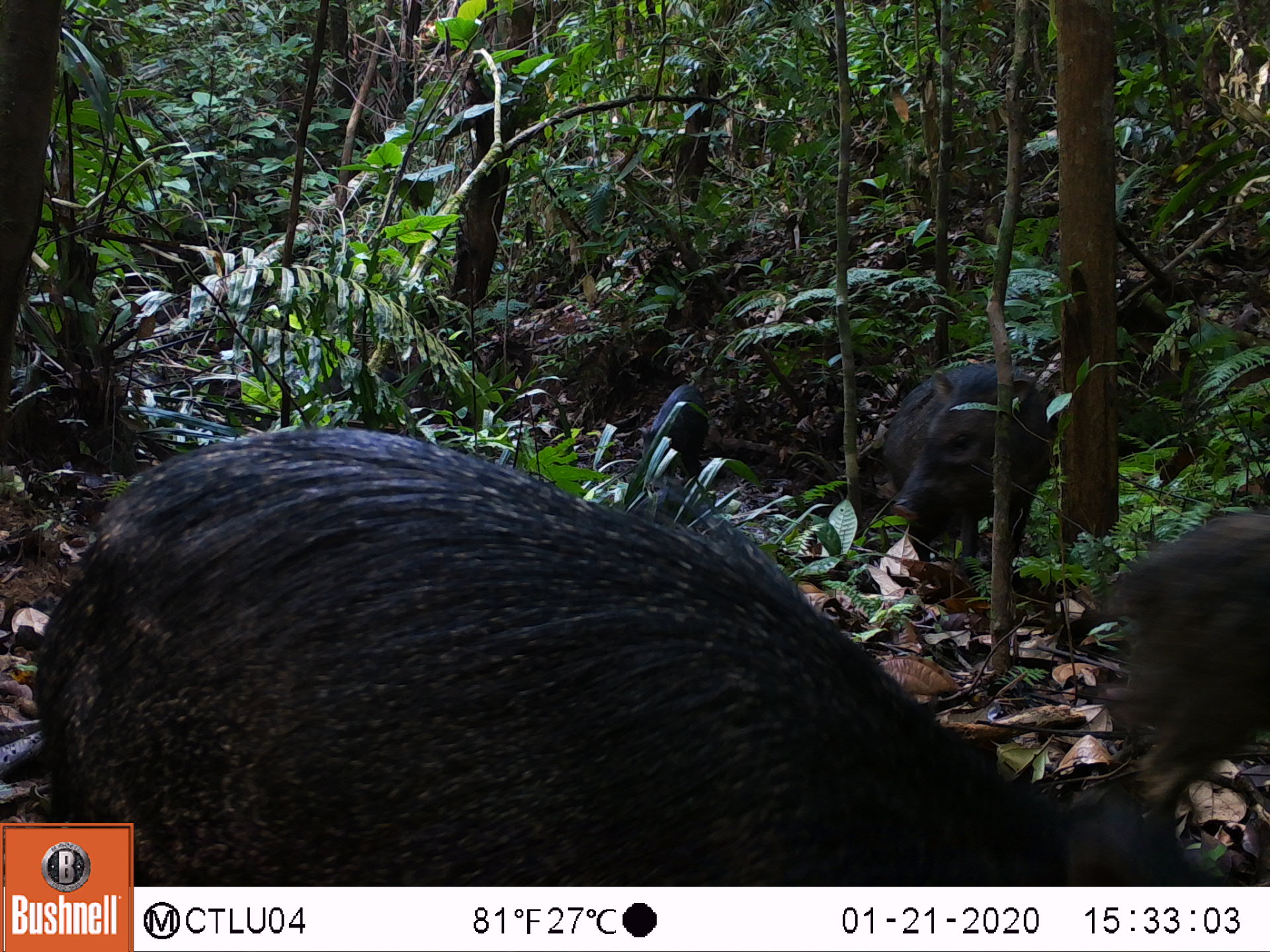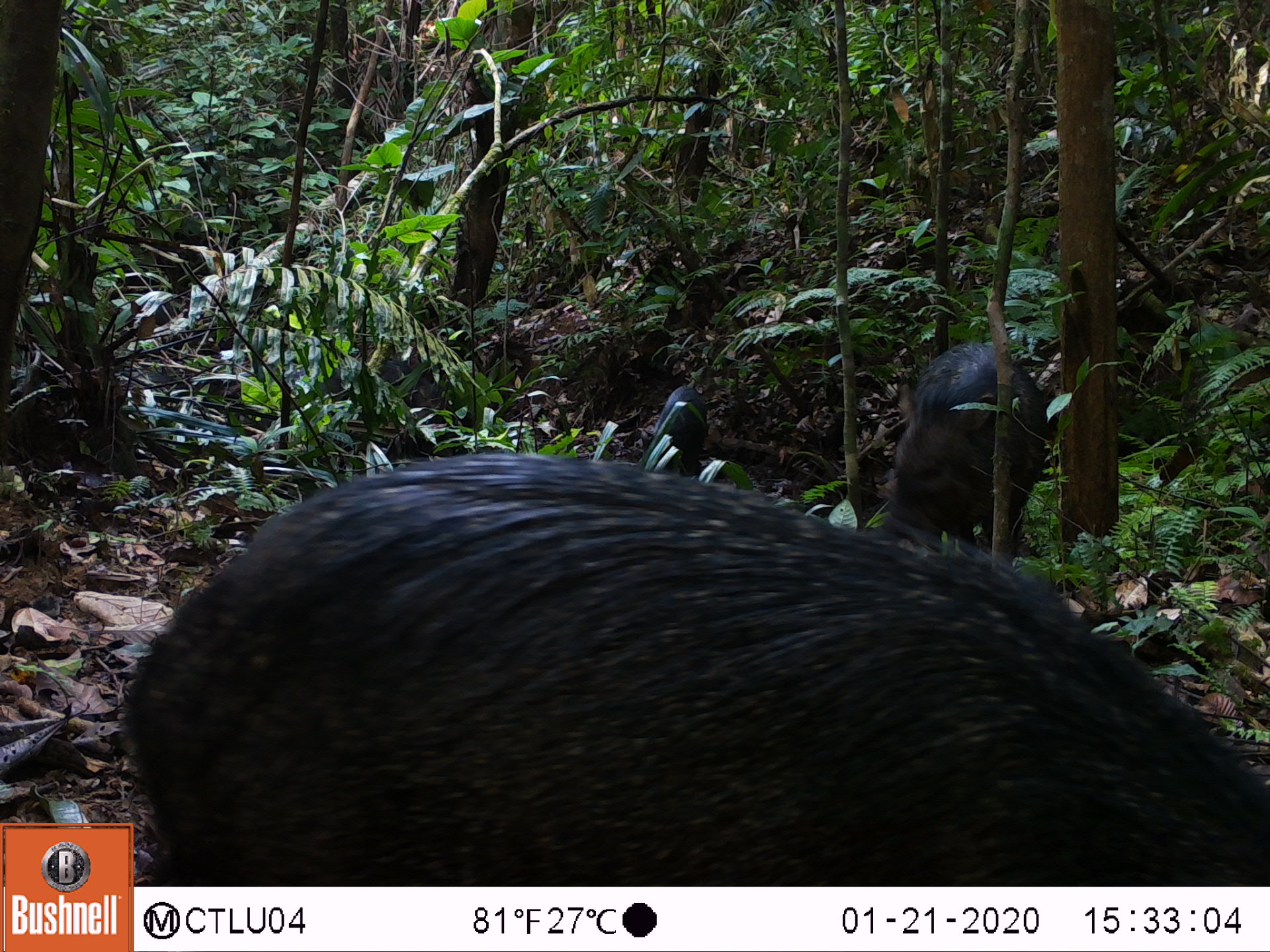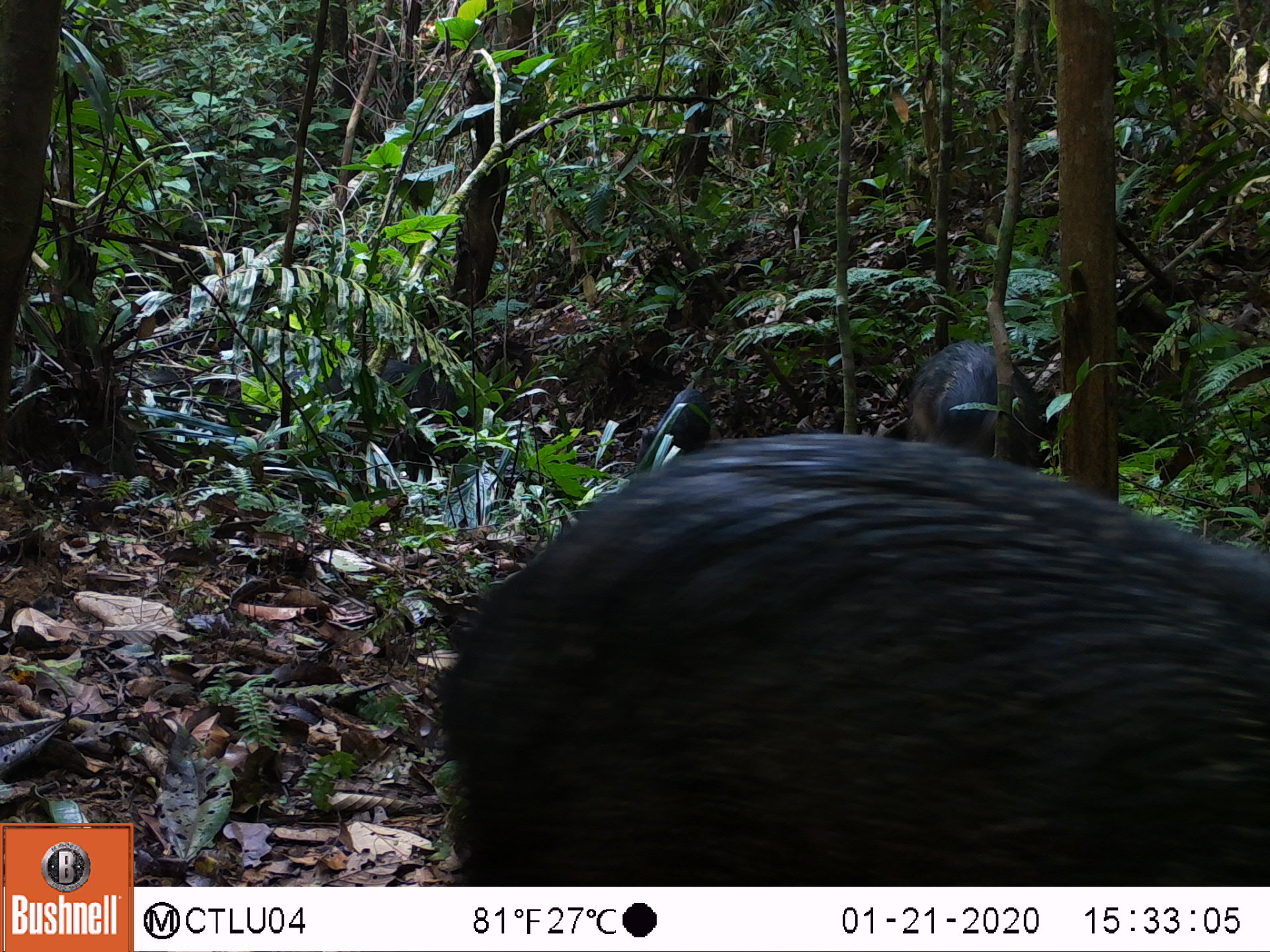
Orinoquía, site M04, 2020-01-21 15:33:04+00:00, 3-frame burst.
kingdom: Animalia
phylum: Chordata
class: Mammalia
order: Artiodactyla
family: Tayassuidae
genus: Pecari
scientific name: Pecari tajacu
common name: collared peccary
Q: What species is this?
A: Collared peccary (Pecari tajacu).